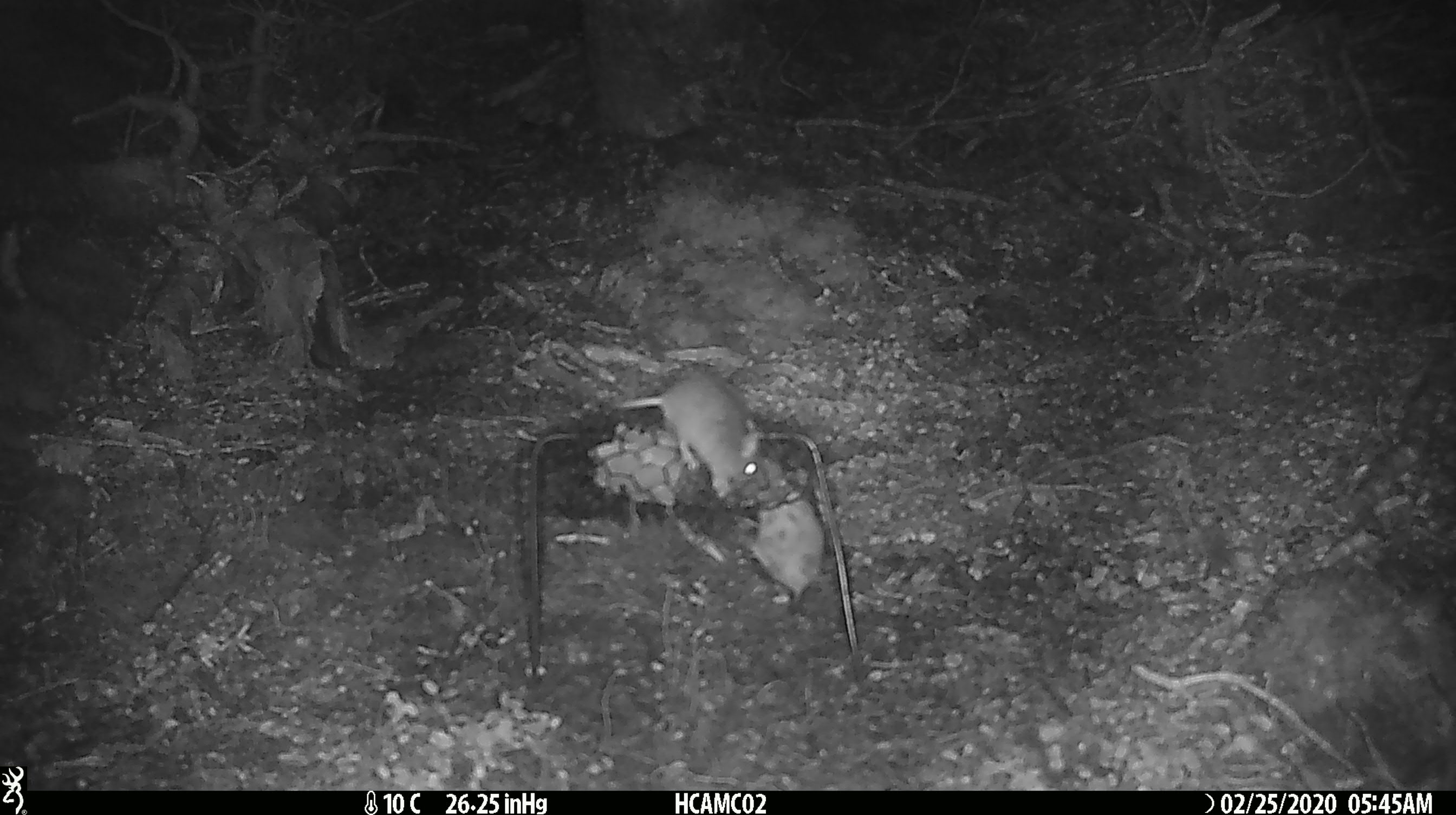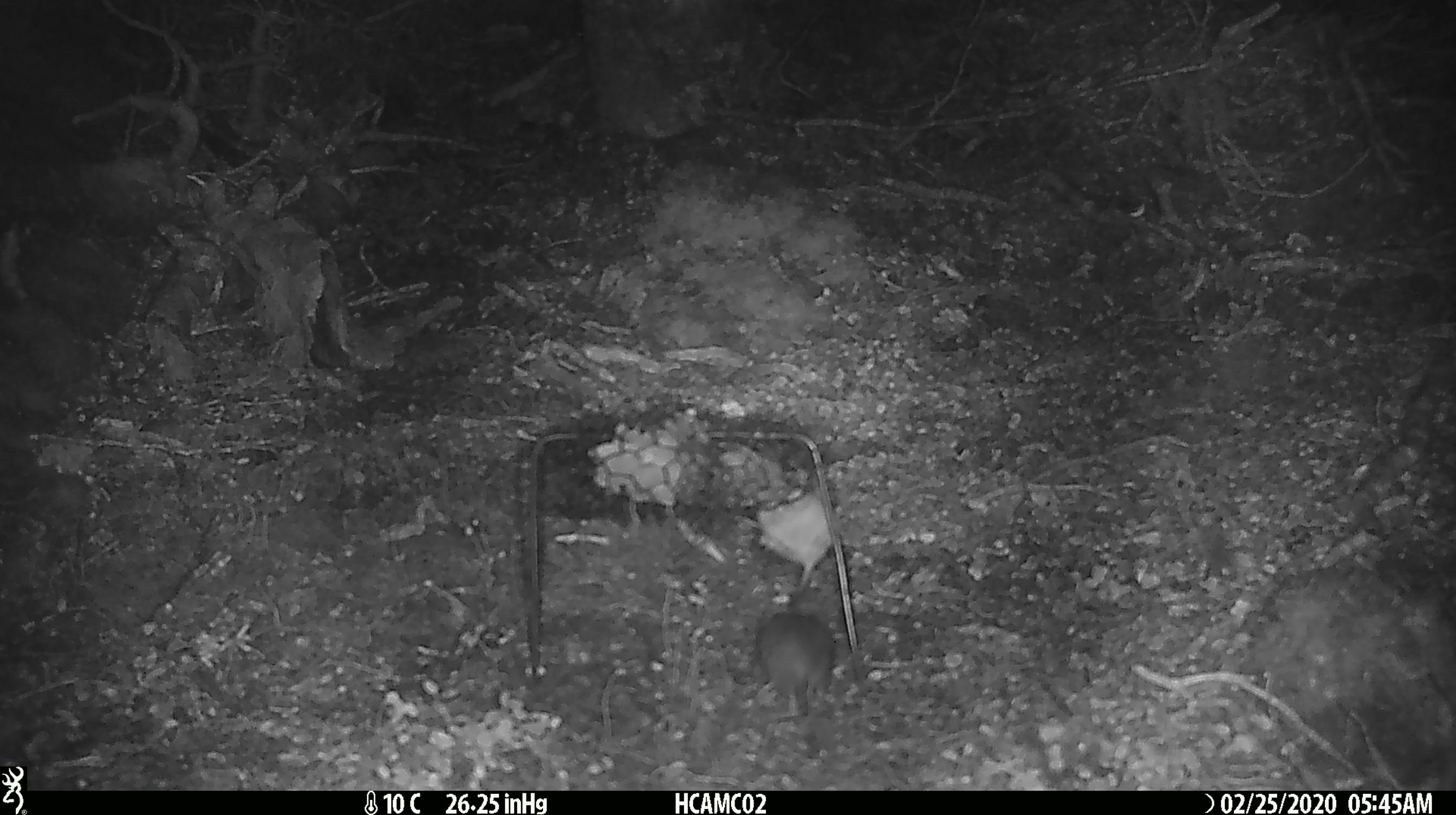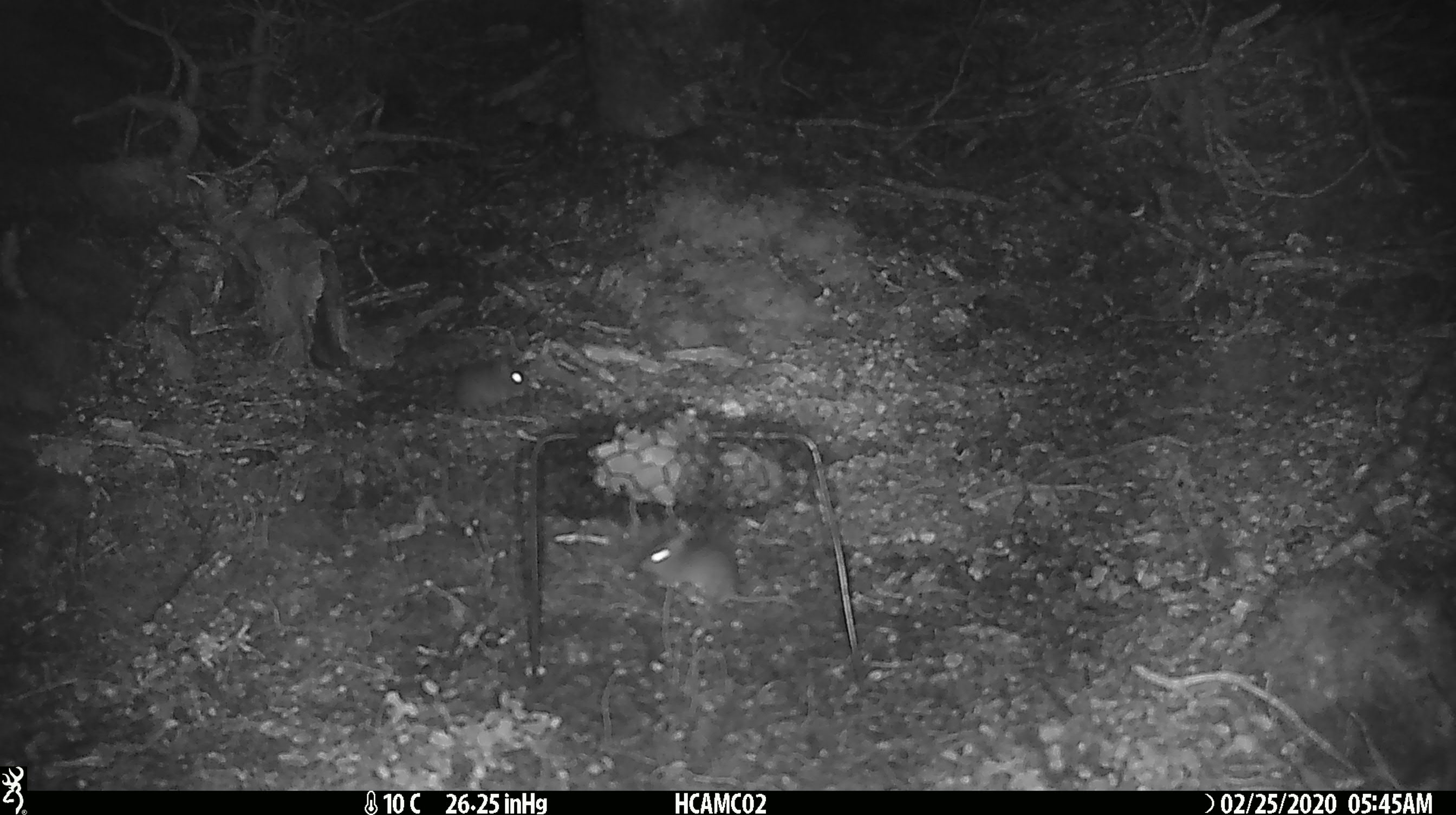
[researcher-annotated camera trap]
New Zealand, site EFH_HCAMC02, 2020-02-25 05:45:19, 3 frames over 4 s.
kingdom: Animalia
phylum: Chordata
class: Mammalia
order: Rodentia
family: Muridae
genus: Mus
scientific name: Mus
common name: mouse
Mouse (Mus).